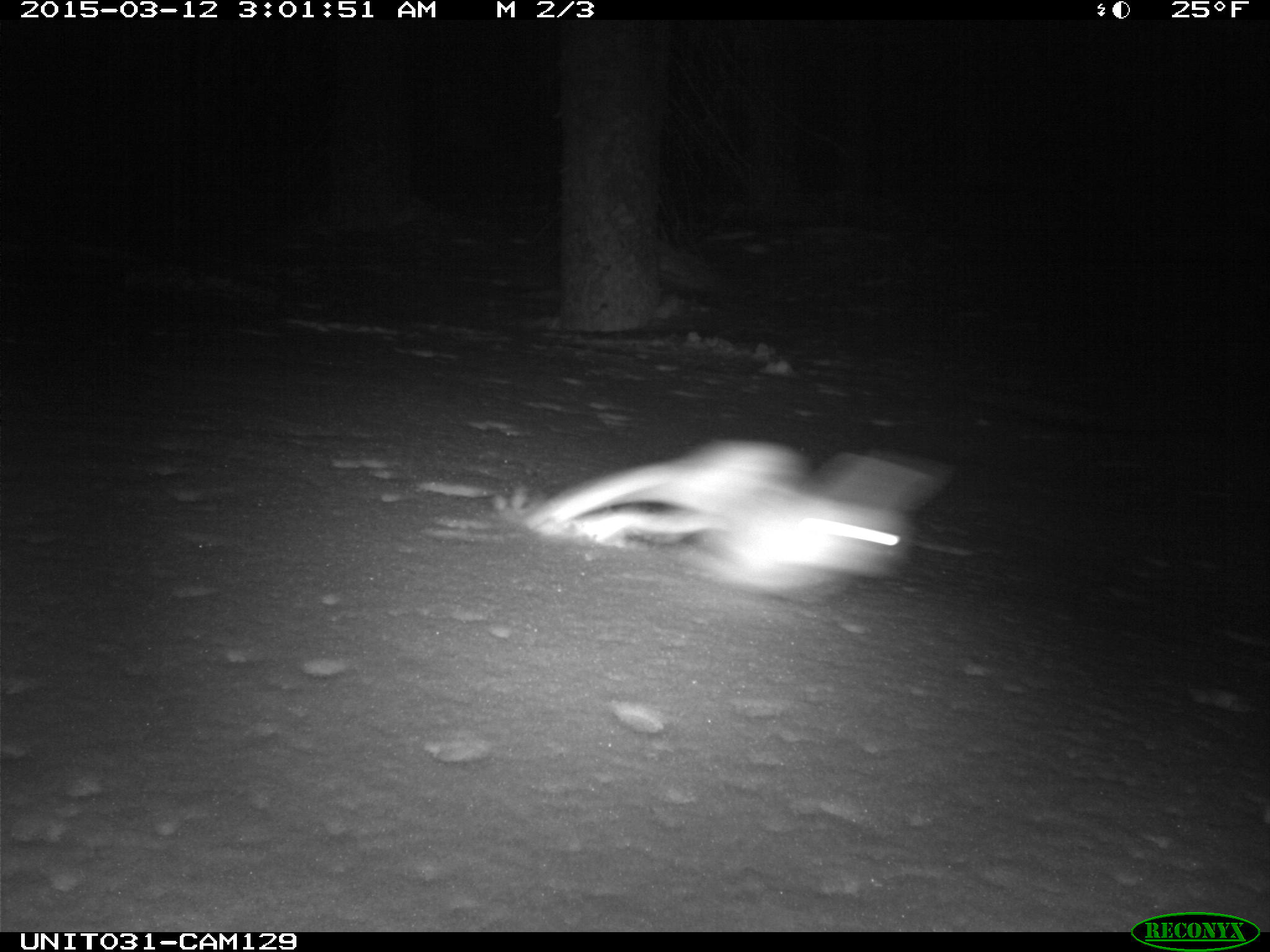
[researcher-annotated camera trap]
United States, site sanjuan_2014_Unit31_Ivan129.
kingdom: Animalia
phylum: Chordata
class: Mammalia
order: Lagomorpha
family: Leporidae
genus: Lepus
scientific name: Lepus americanus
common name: snowshoe hare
Lepus americanus (snowshoe hare).